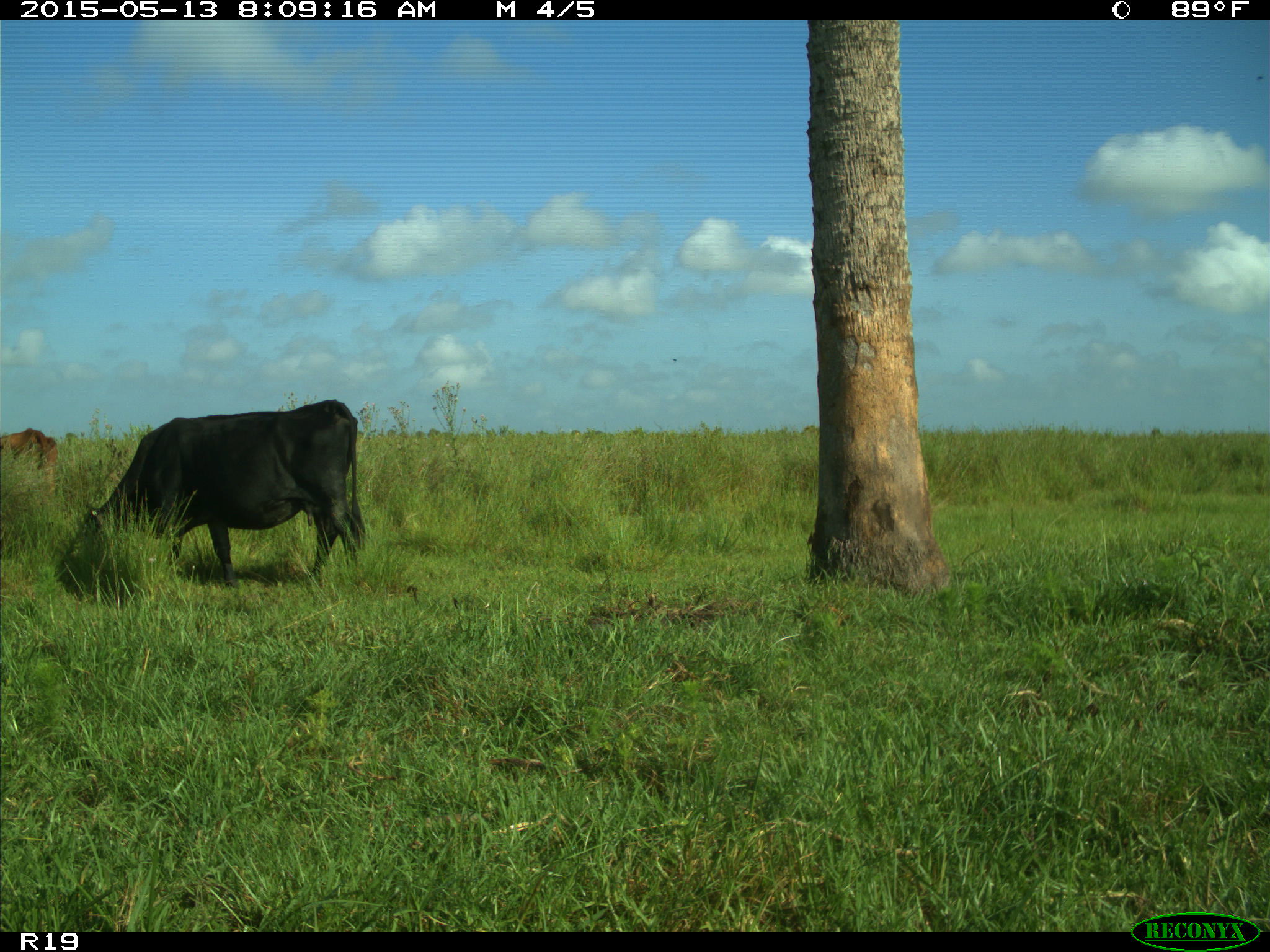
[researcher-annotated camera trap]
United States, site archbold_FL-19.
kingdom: Animalia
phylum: Chordata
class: Mammalia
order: Artiodactyla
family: Bovidae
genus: Bos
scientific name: Bos taurus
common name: domestic cow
Bos taurus (domestic cow).